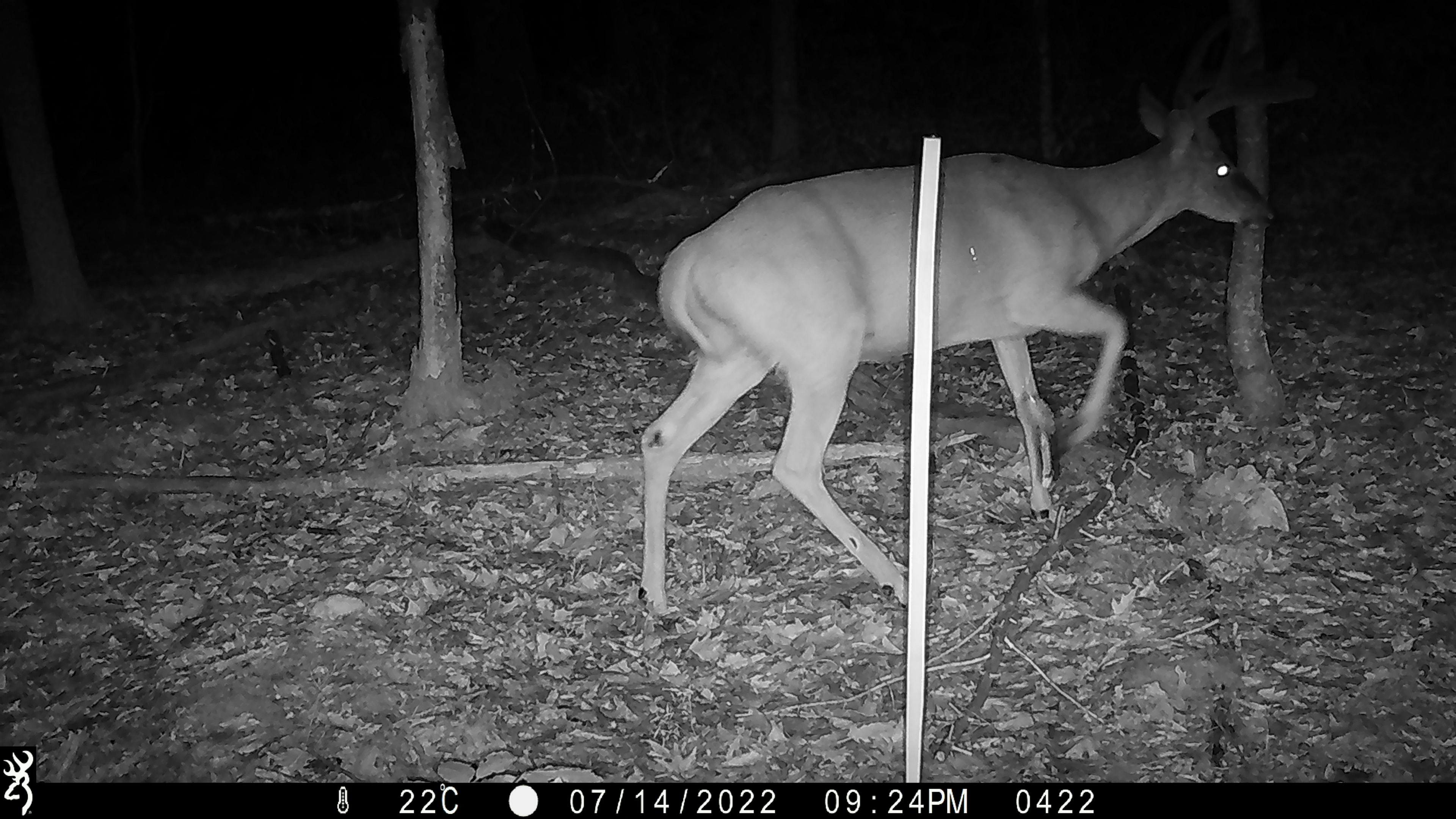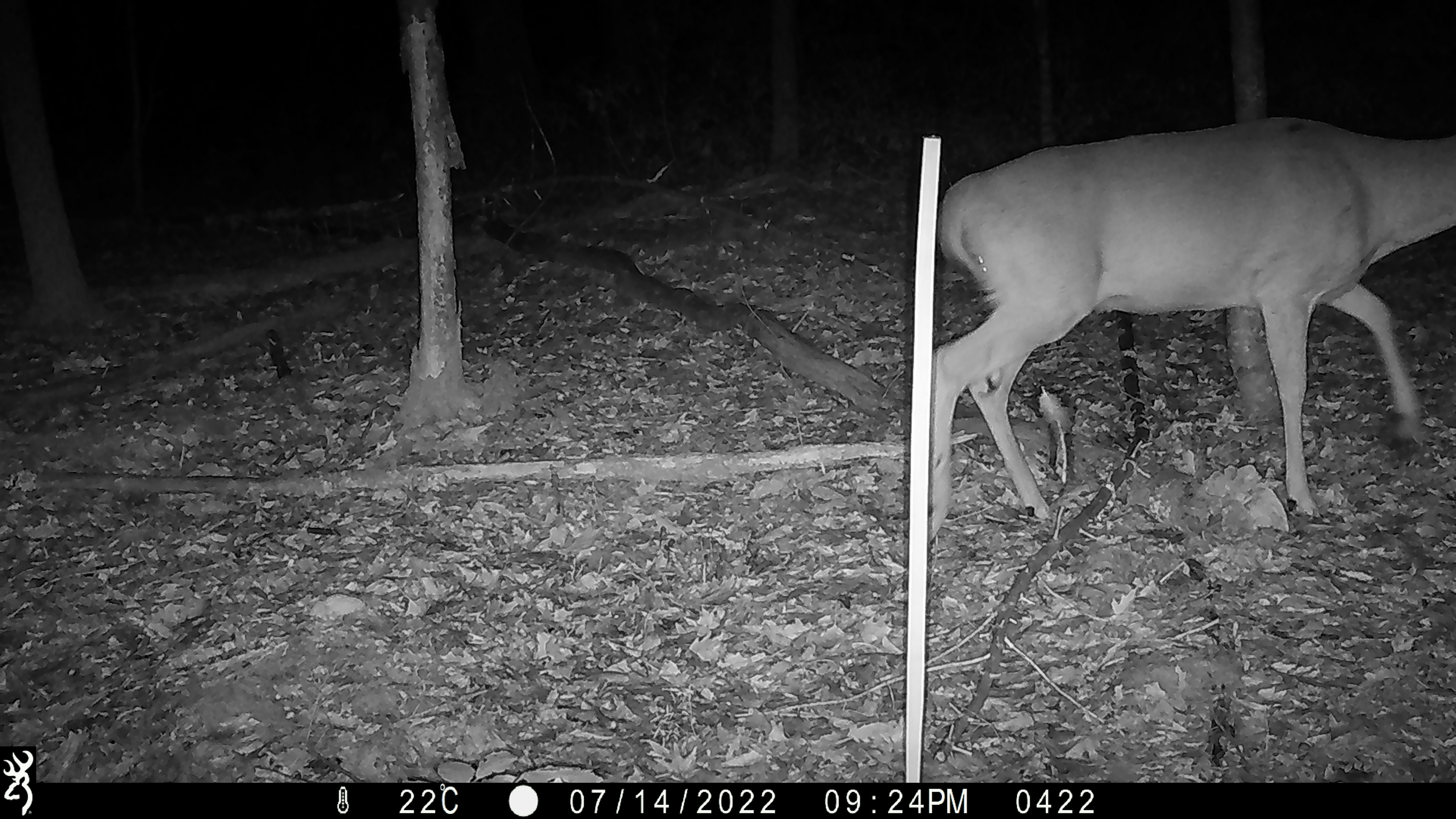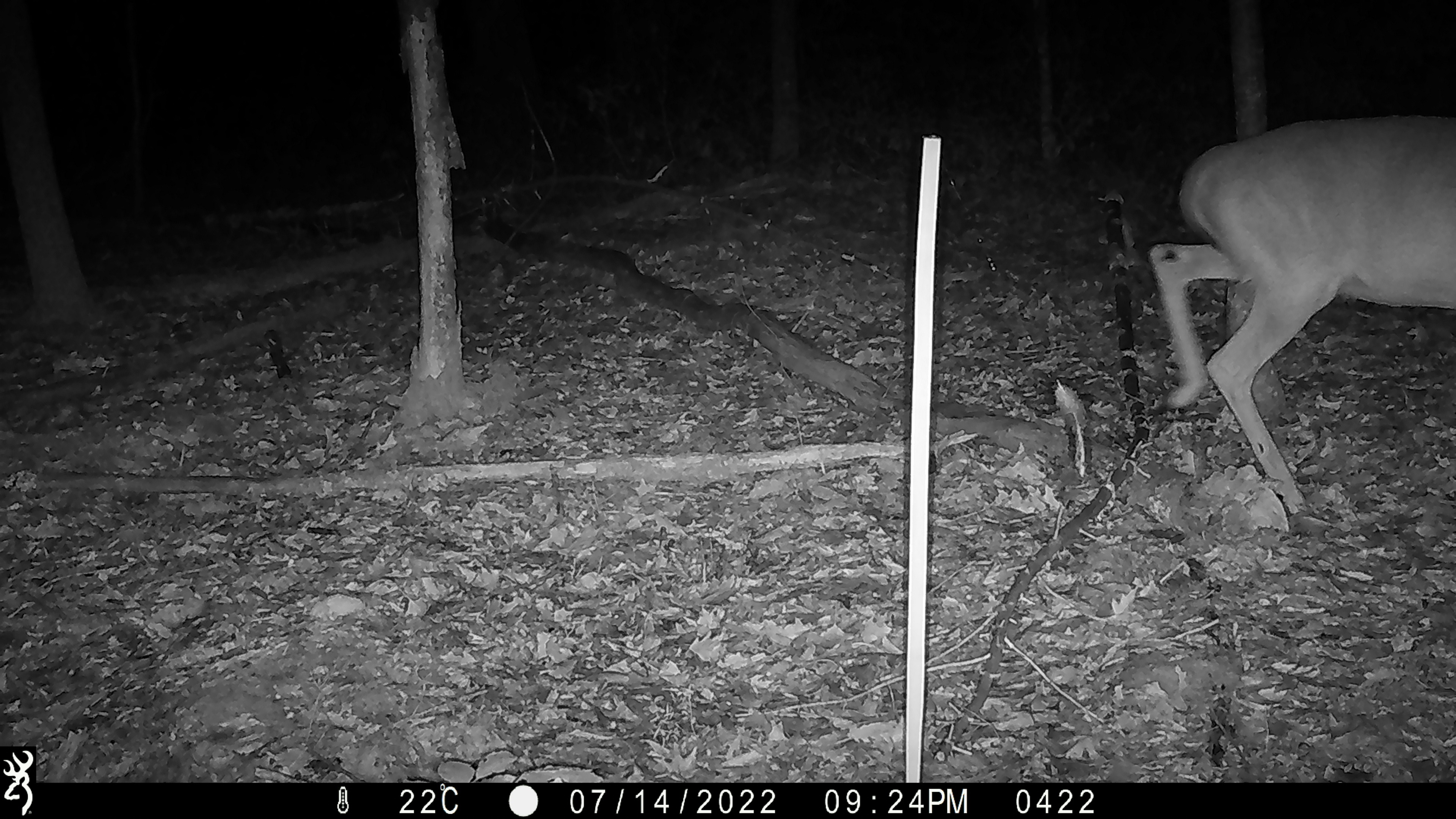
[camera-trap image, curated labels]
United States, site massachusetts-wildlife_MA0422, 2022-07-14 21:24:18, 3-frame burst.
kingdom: Animalia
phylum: Chordata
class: Mammalia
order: Artiodactyla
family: Cervidae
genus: Odocoileus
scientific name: Odocoileus virginianus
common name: white-tailed deer